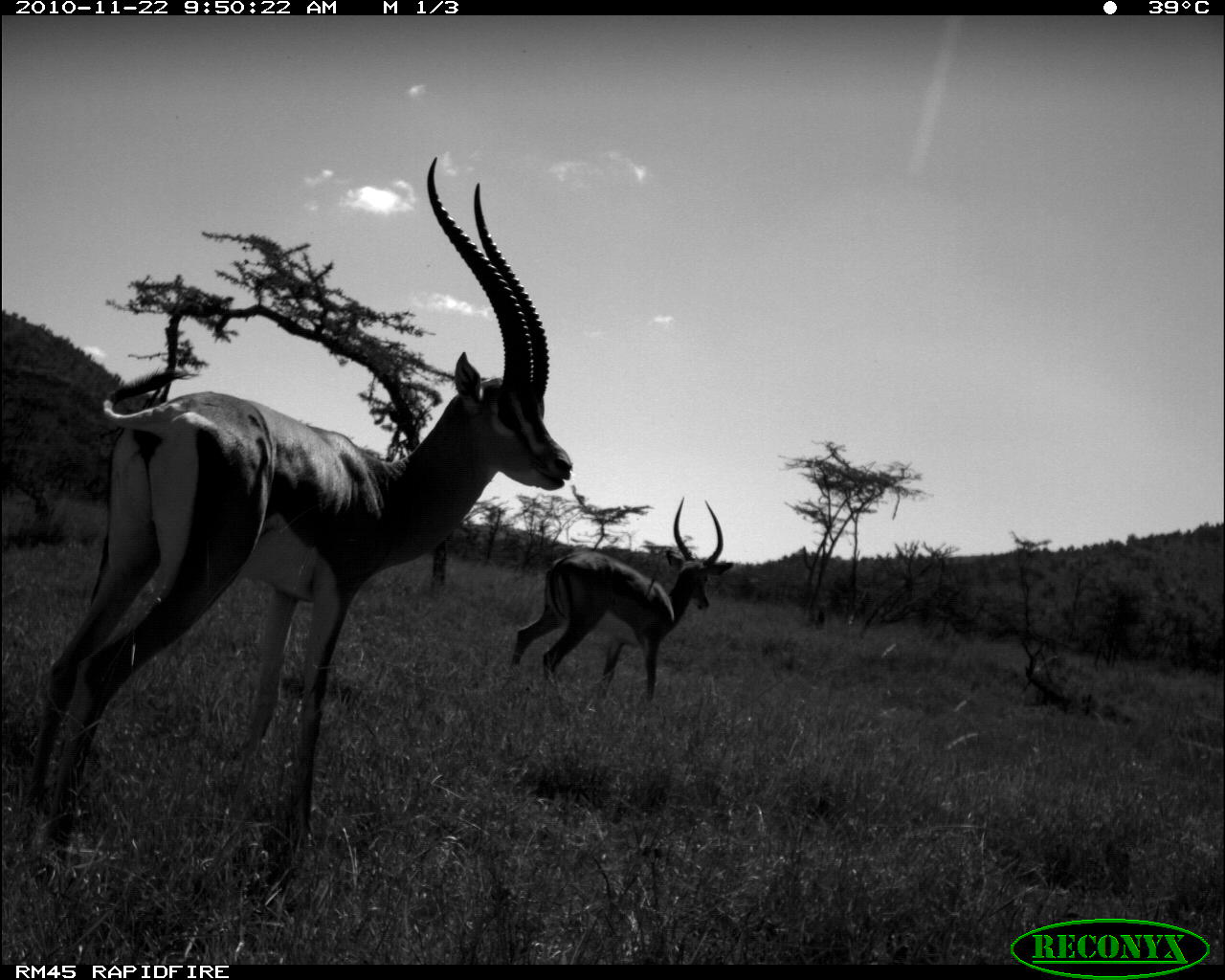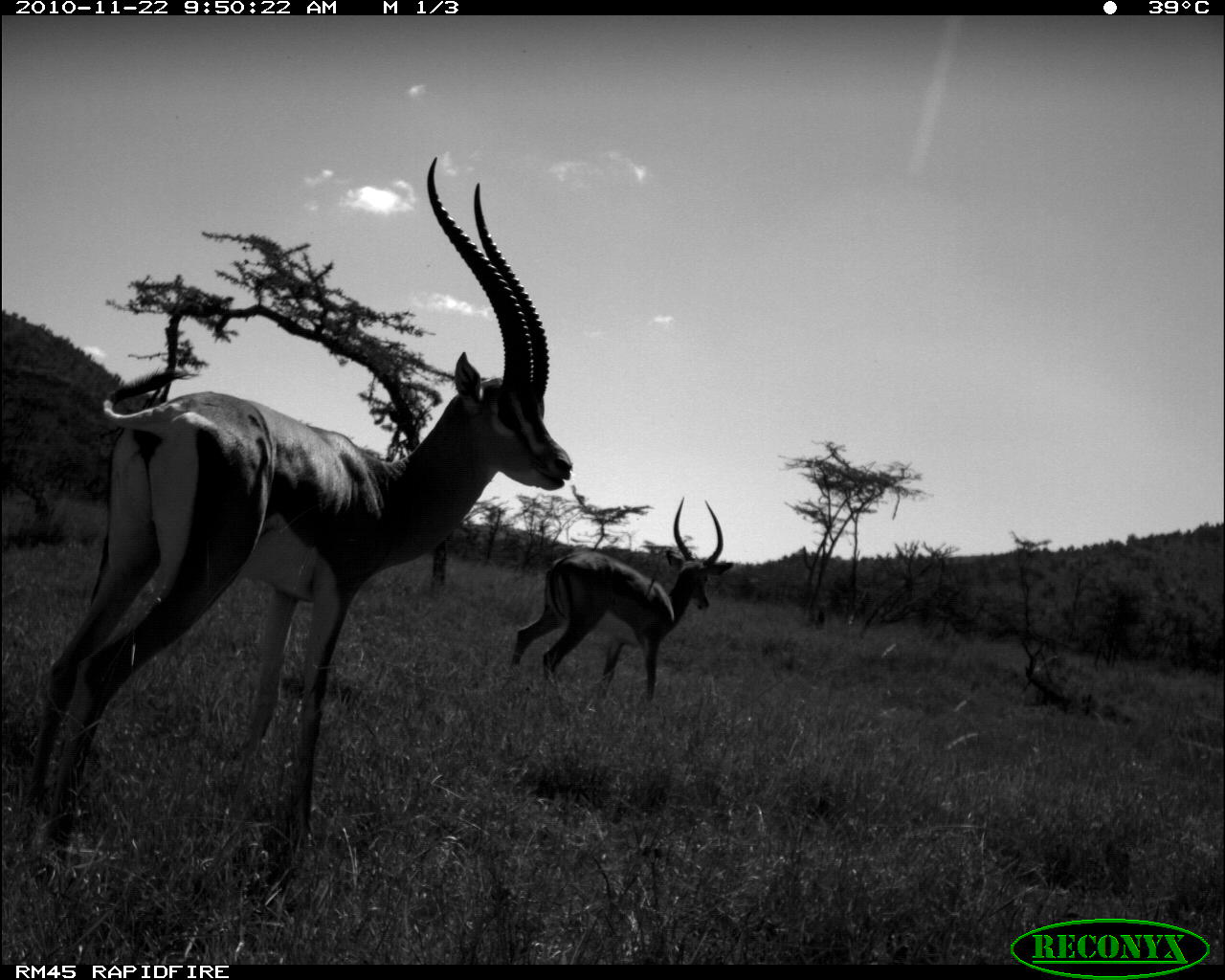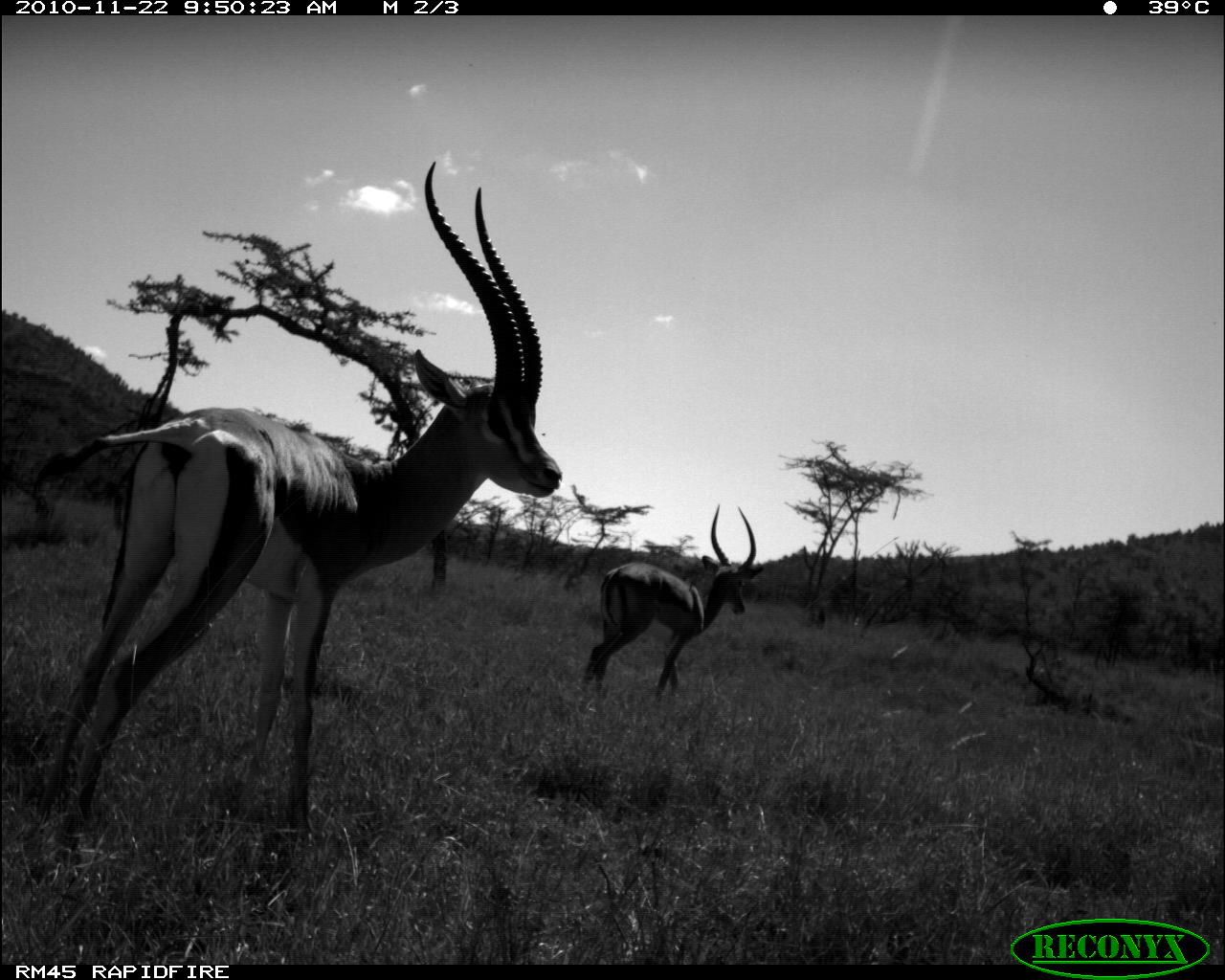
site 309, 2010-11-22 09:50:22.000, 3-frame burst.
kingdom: Animalia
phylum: Chordata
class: Mammalia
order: Artiodactyla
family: Bovidae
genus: Nanger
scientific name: Nanger granti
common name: grant's gazelle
Nanger granti (grant's gazelle), count 1.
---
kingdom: Animalia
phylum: Chordata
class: Mammalia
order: Artiodactyla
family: Bovidae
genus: Aepyceros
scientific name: Aepyceros melampus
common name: impala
Aepyceros melampus (impala), count 1.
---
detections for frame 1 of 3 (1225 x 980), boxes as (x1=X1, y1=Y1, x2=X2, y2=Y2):
nanger granti: (x1=17, y1=153, x2=574, y2=846); (x1=509, y1=495, x2=734, y2=703)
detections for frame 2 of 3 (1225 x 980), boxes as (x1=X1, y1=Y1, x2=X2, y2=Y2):
aepyceros melampus: (x1=21, y1=151, x2=574, y2=842); (x1=510, y1=495, x2=734, y2=701)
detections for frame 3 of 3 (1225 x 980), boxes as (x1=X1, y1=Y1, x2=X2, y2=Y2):
nanger granti: (x1=28, y1=159, x2=564, y2=842); (x1=580, y1=502, x2=765, y2=696)